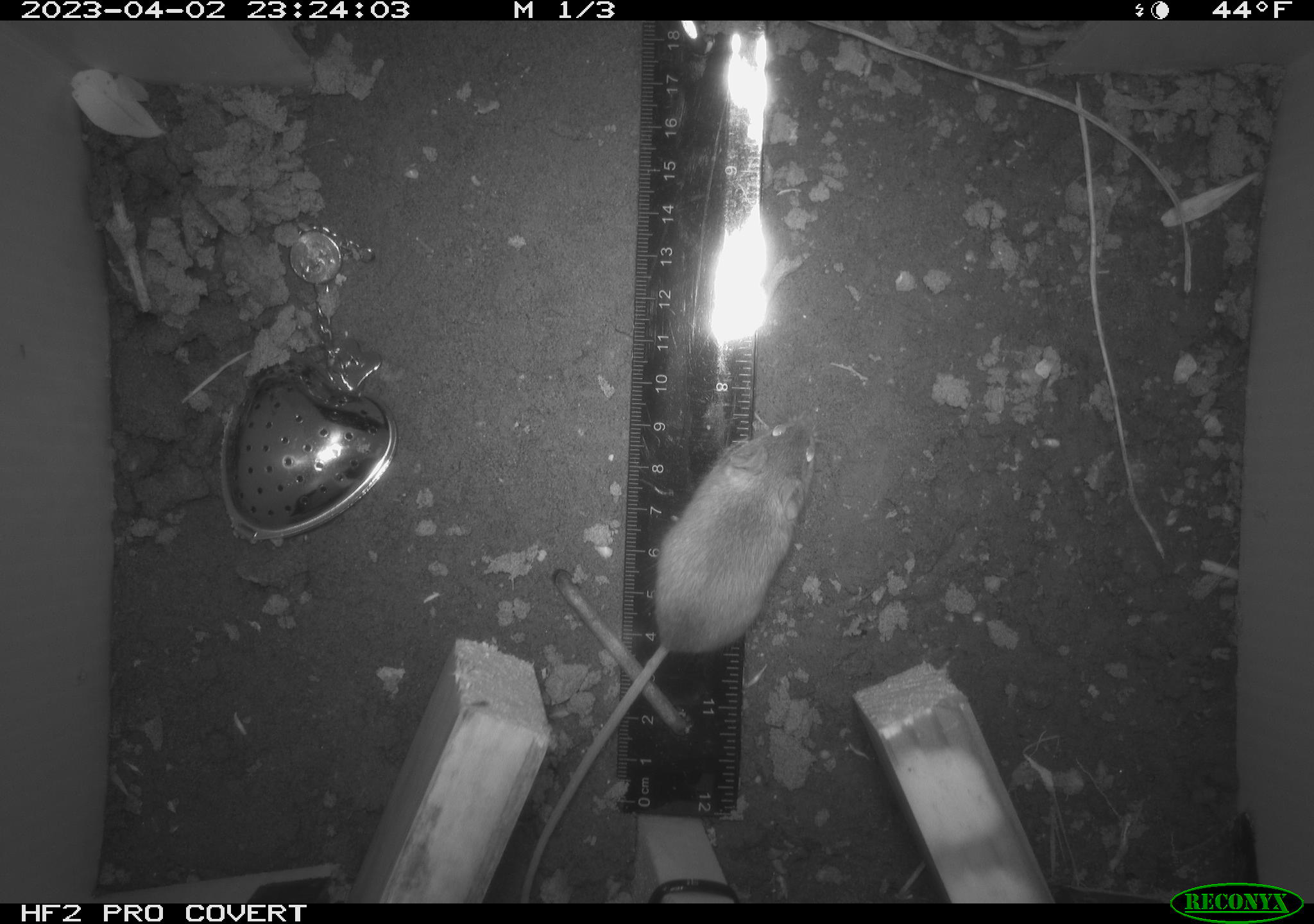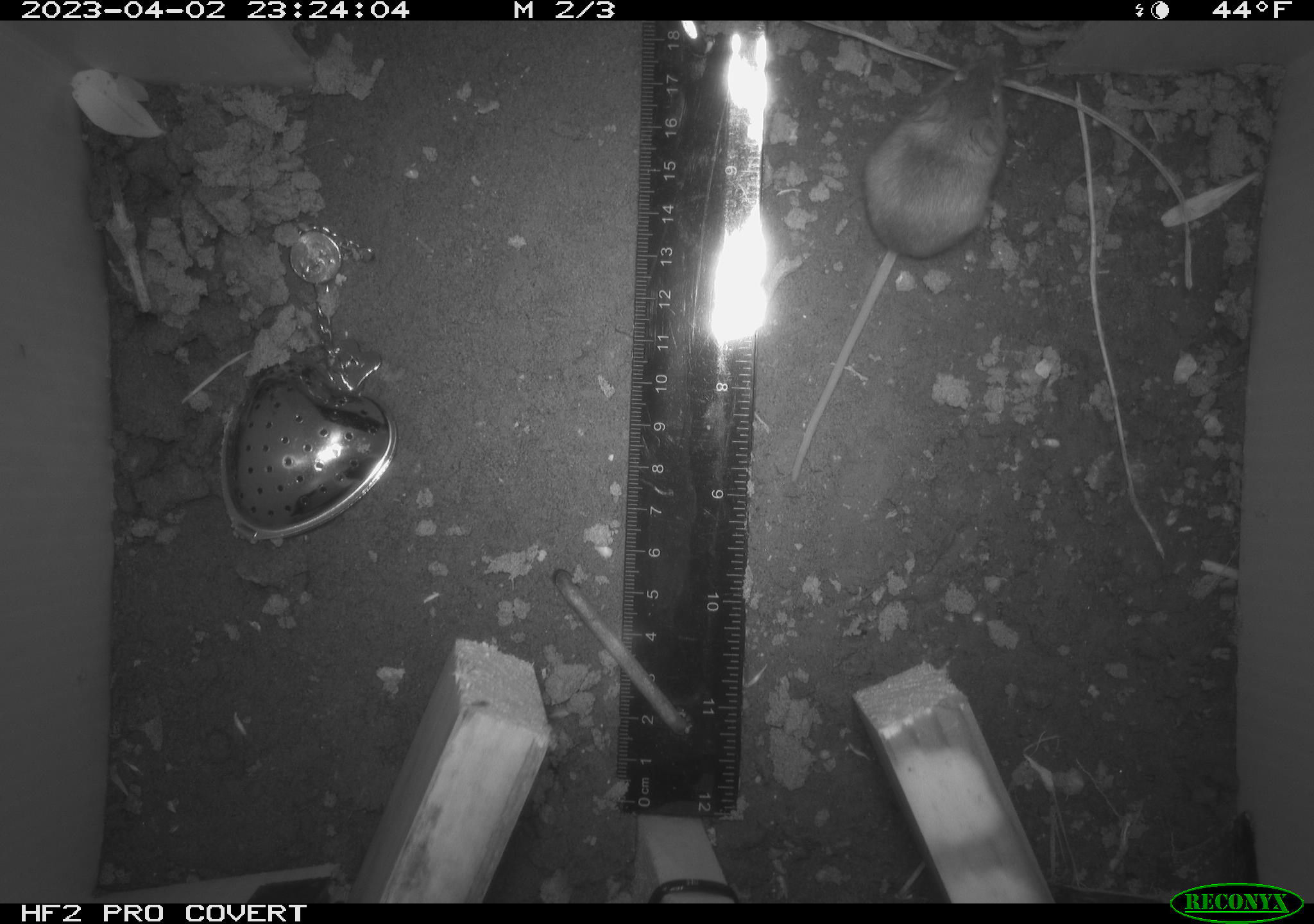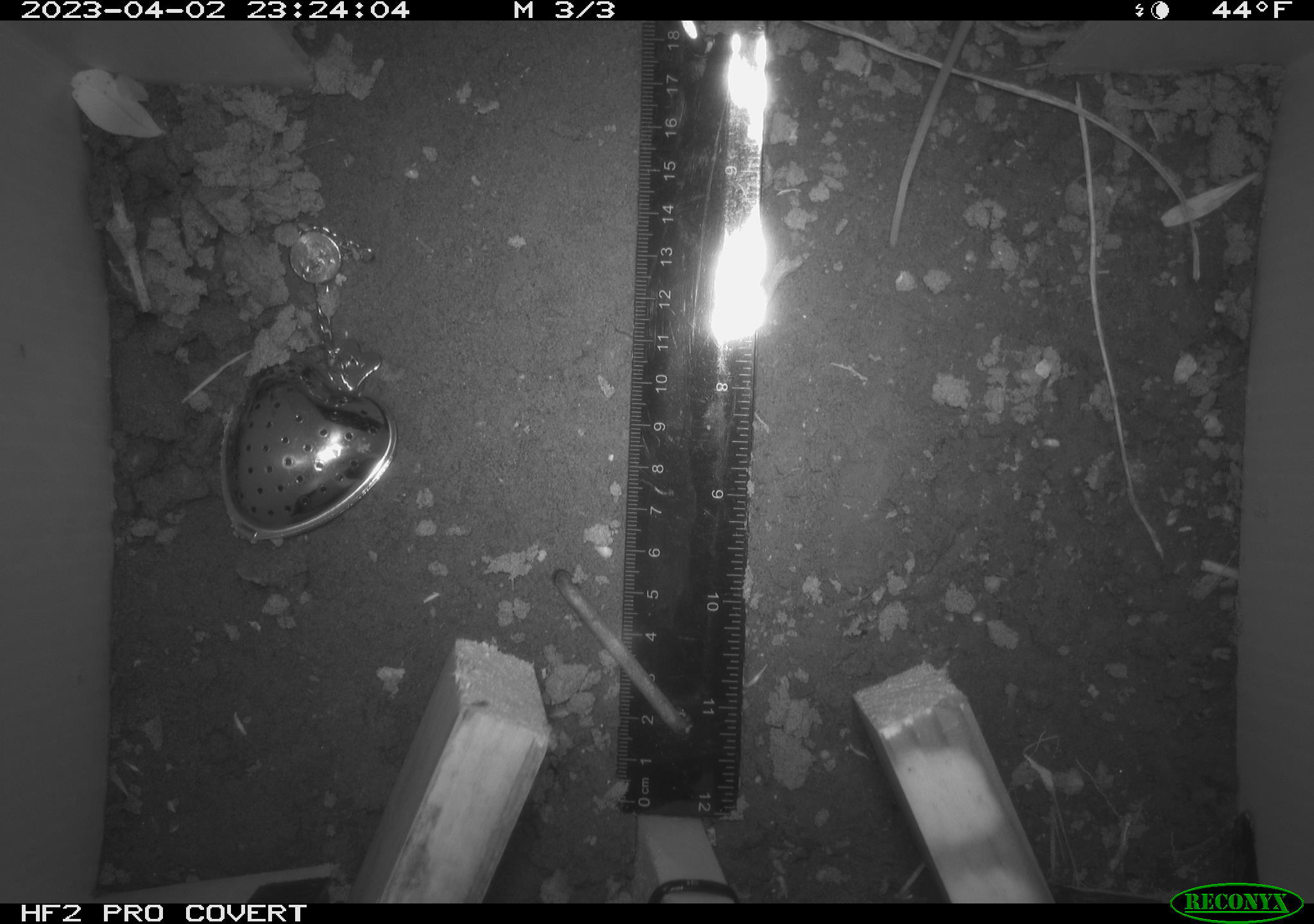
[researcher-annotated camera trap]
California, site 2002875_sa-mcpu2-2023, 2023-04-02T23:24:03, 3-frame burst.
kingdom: Animalia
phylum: Chordata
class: Mammalia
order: Rodentia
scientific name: Rodentia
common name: mouse species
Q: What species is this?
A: Mouse species (Rodentia).